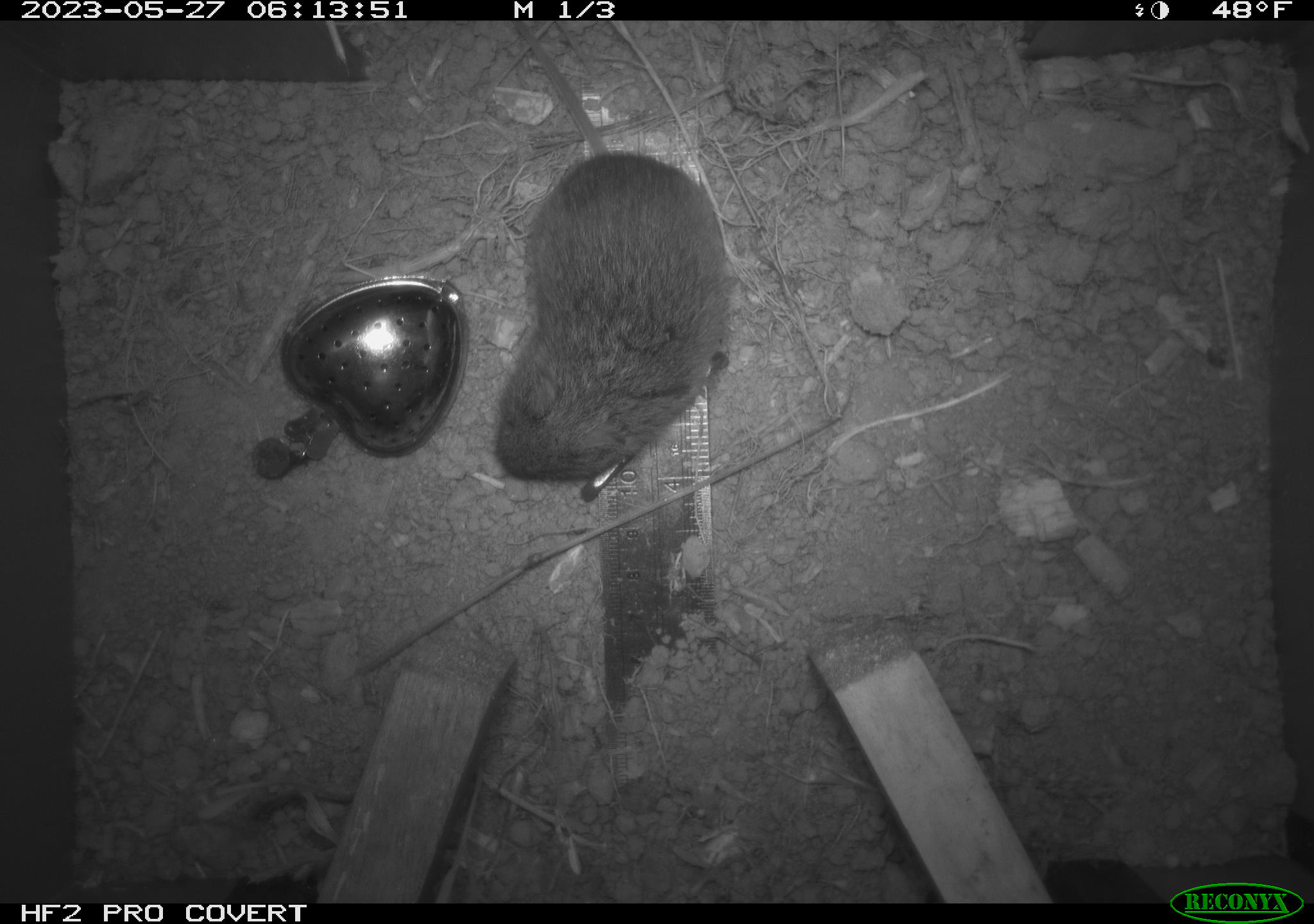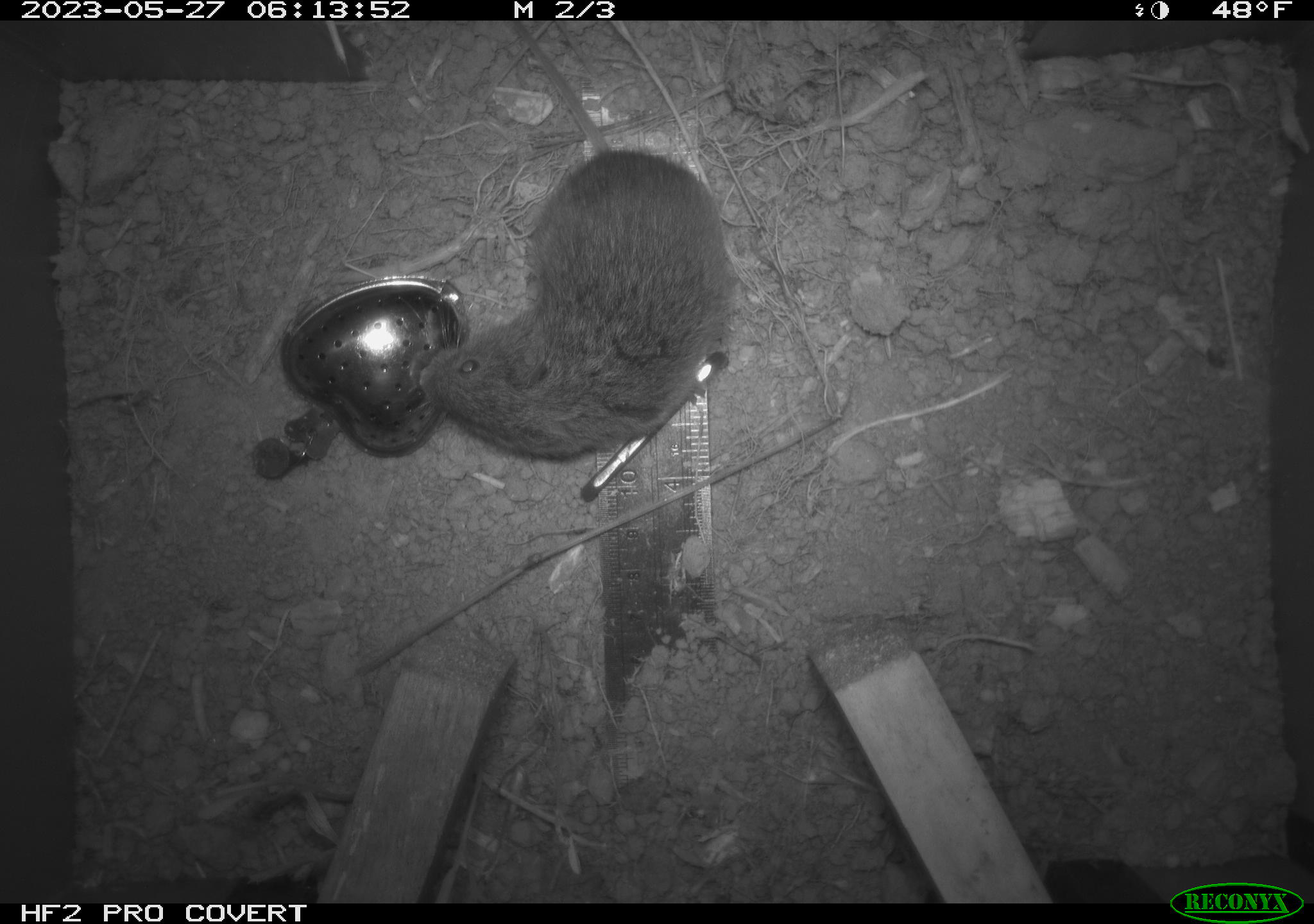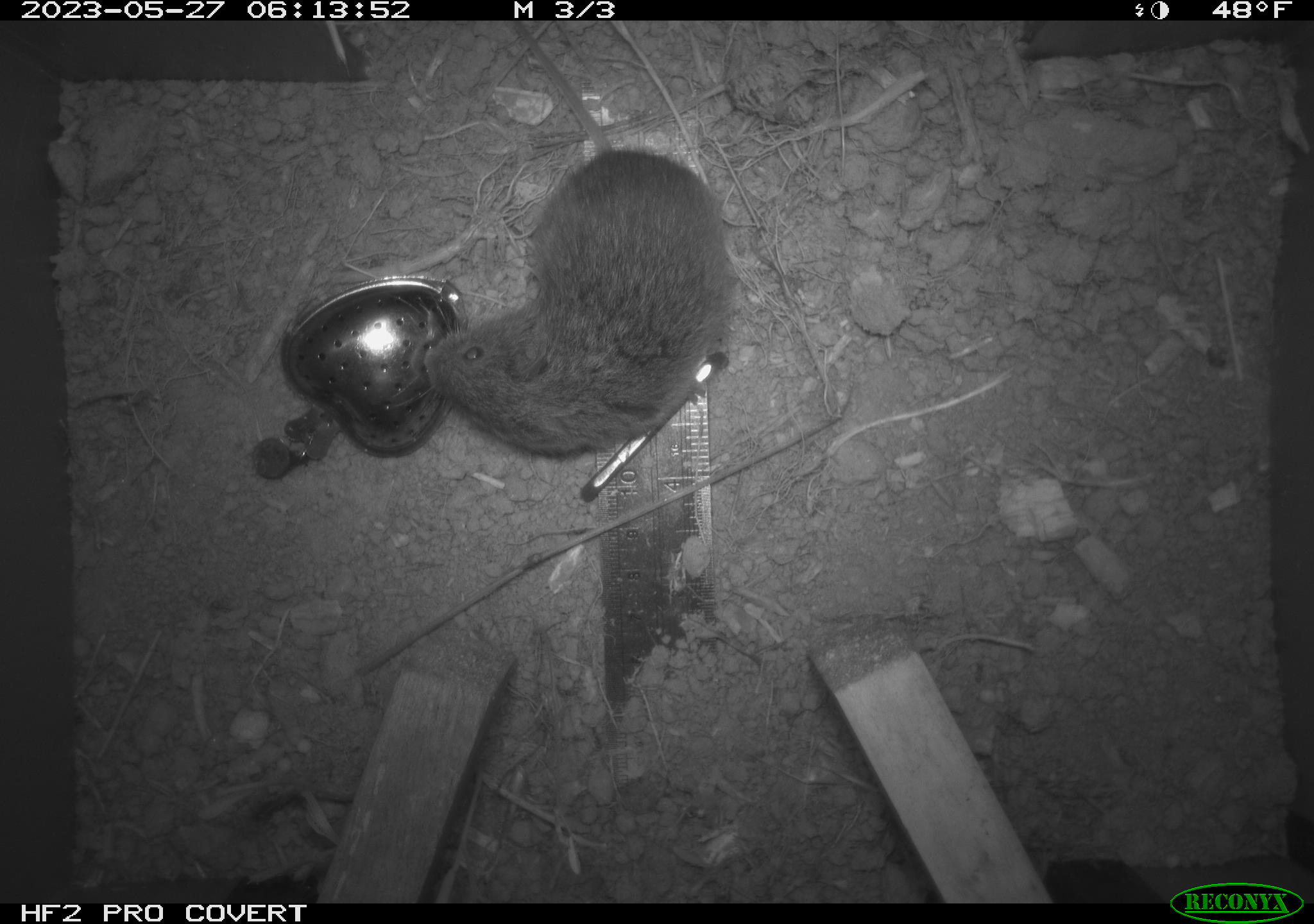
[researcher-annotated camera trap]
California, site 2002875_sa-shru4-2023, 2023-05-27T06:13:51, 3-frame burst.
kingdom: Animalia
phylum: Chordata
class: Mammalia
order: Rodentia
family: Cricetidae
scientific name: Arvicolinae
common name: voles, lemmings, and muskrats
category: arvicolinae subfamily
Arvicolinae subfamily (voles, lemmings, and muskrats) (Arvicolinae).